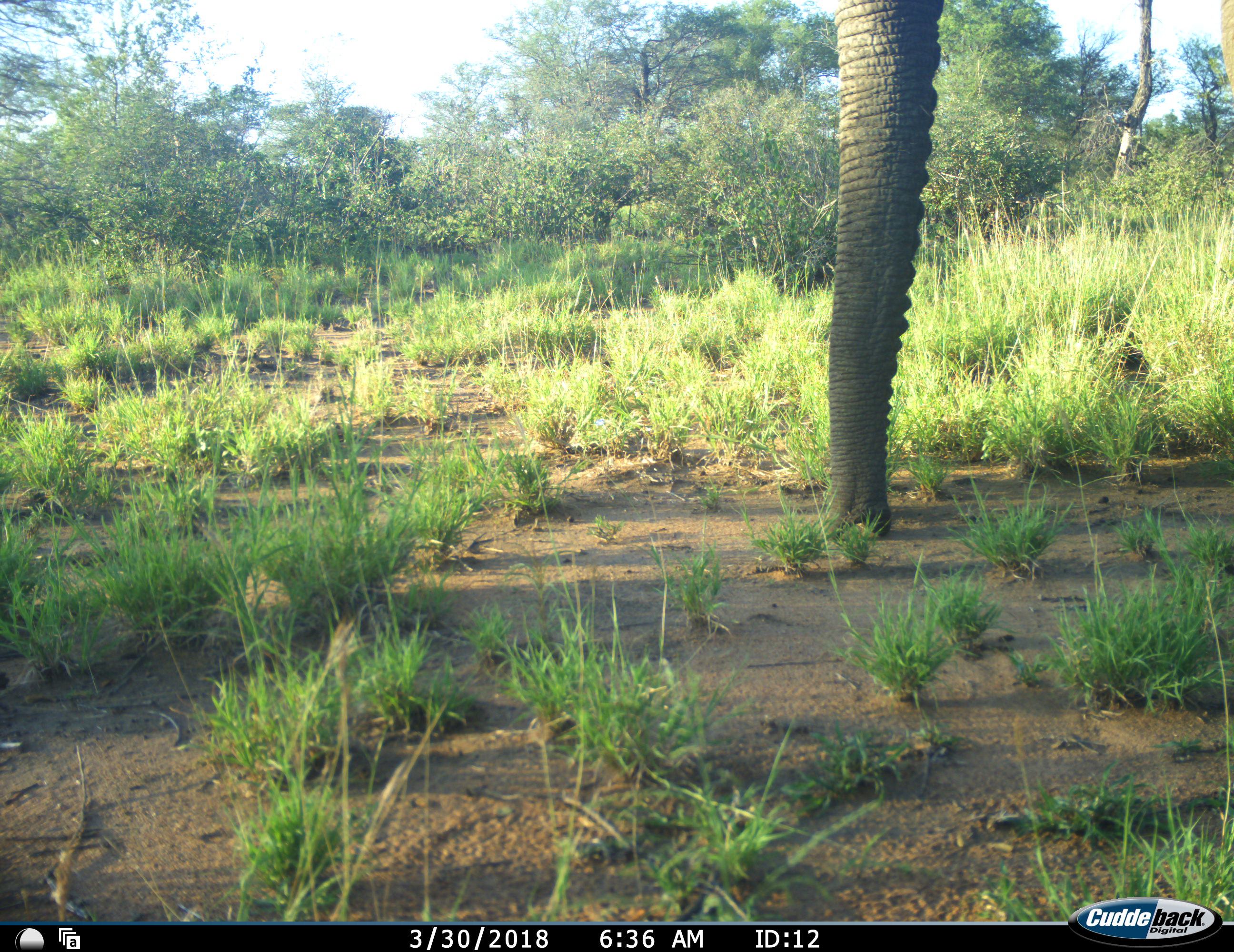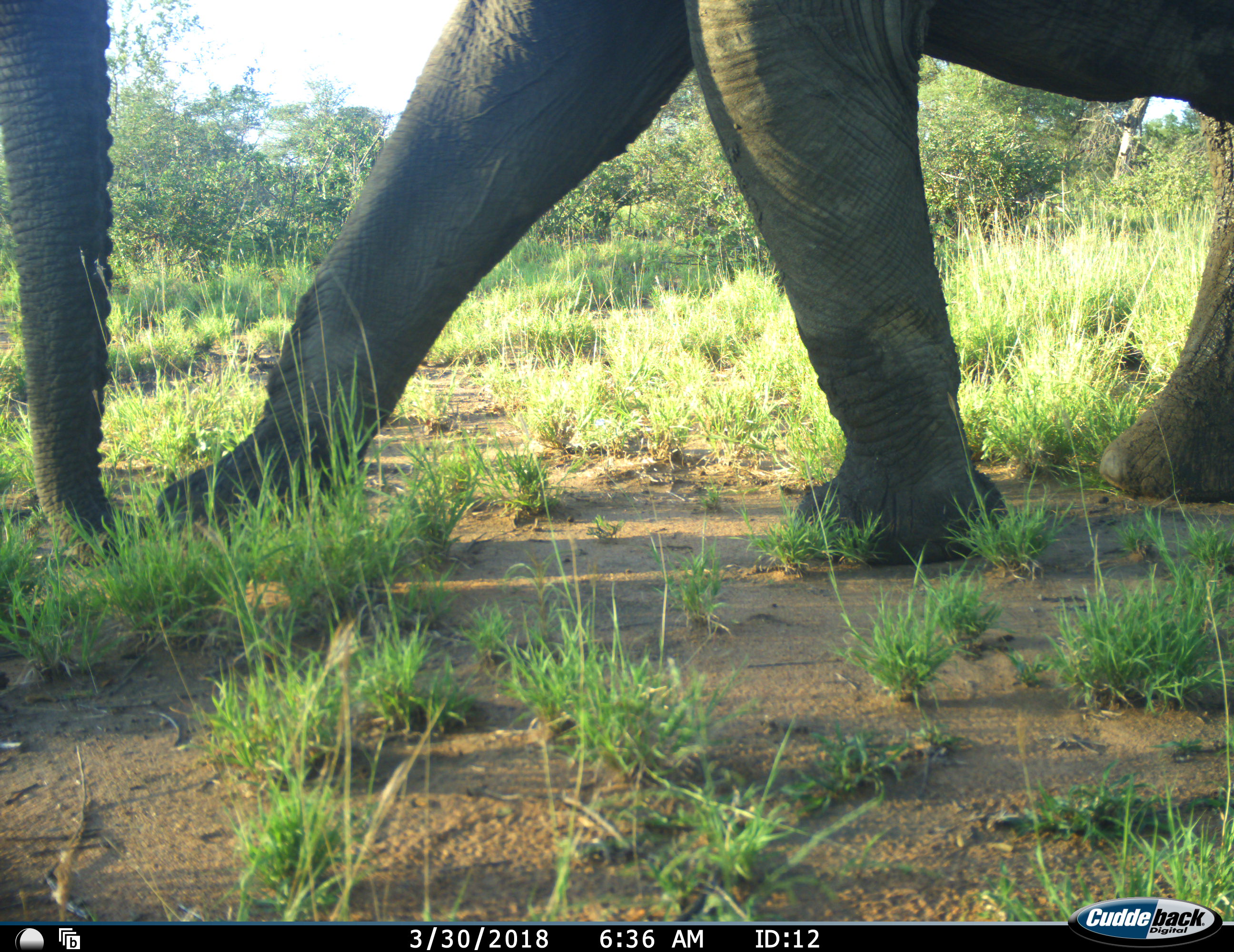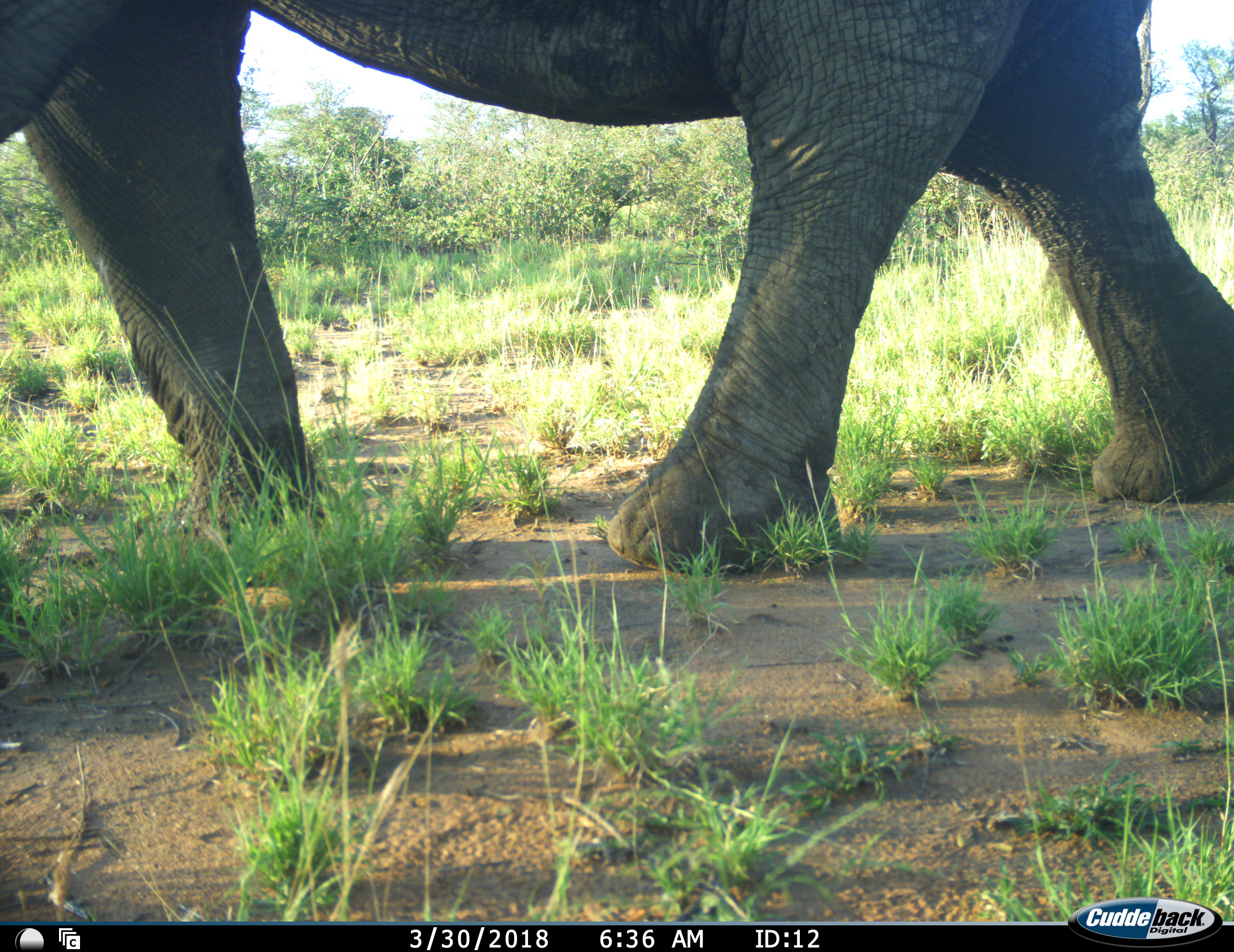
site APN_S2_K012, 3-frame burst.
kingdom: Animalia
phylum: Chordata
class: Mammalia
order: Proboscidea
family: Elephantidae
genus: Loxodonta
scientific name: Loxodonta africana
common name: african bush elephant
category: elephant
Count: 1.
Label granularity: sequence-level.